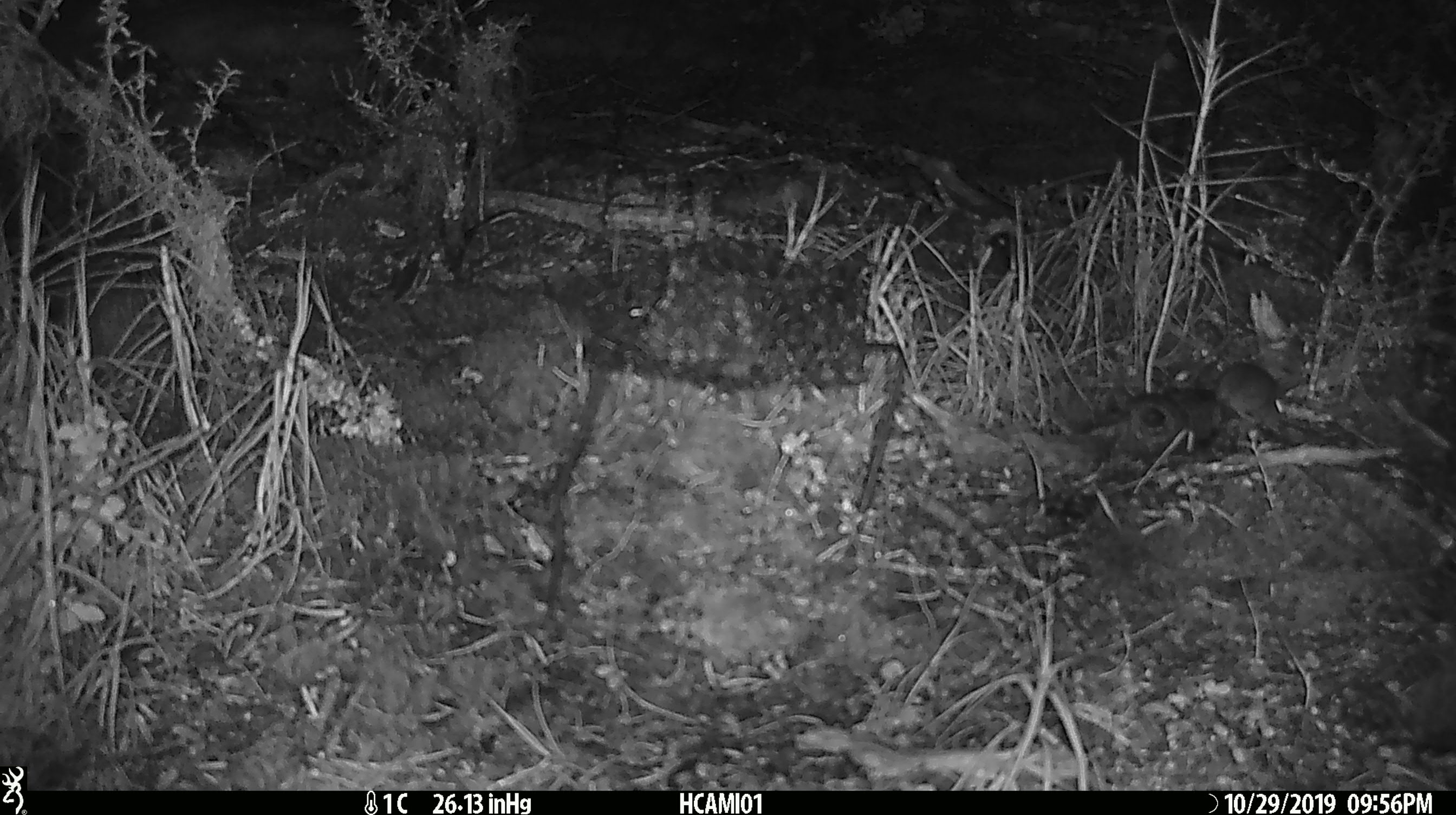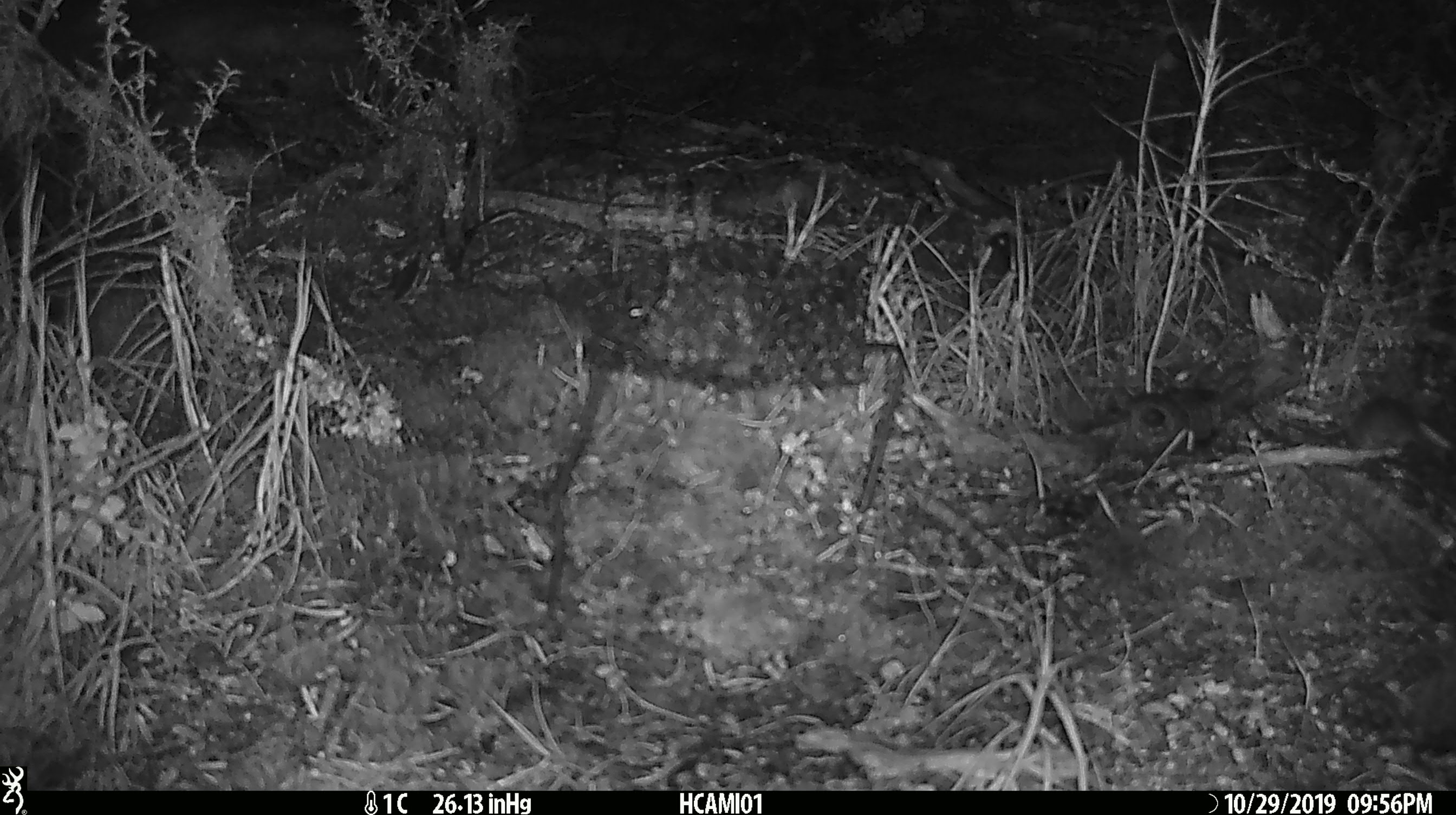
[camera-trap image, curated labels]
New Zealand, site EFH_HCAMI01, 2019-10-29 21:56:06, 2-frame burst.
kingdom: Animalia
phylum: Chordata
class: Mammalia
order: Rodentia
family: Muridae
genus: Mus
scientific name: Mus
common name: mouse